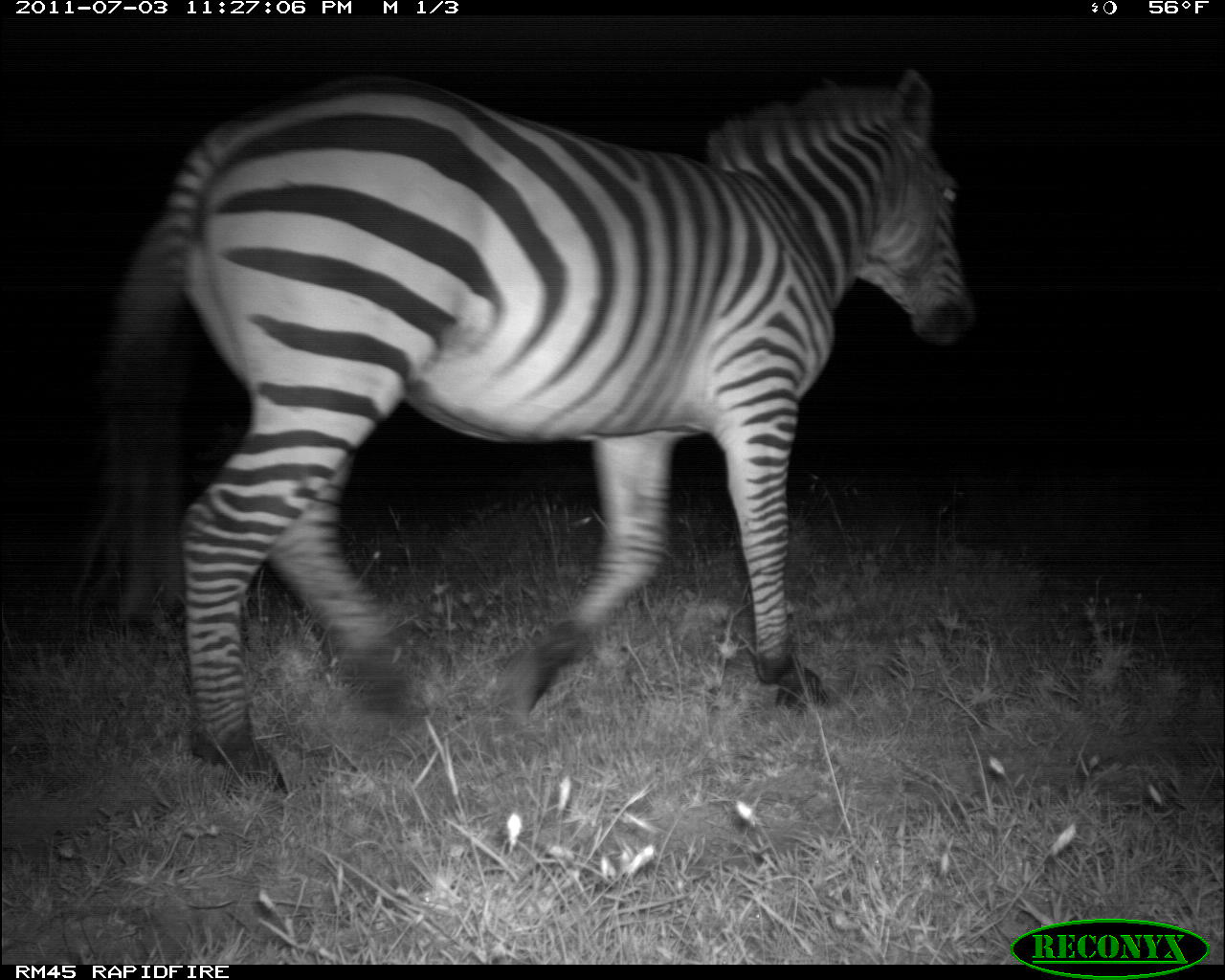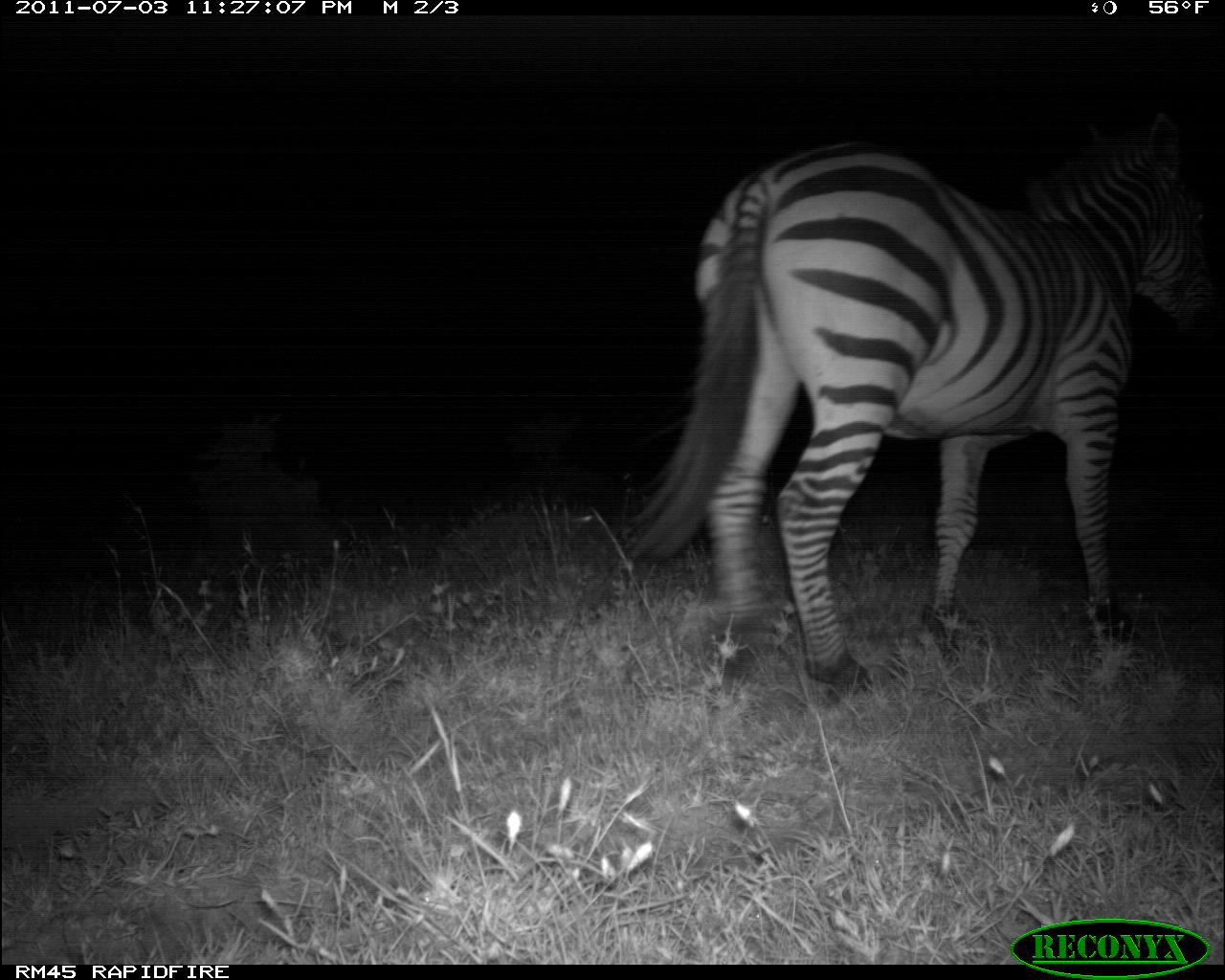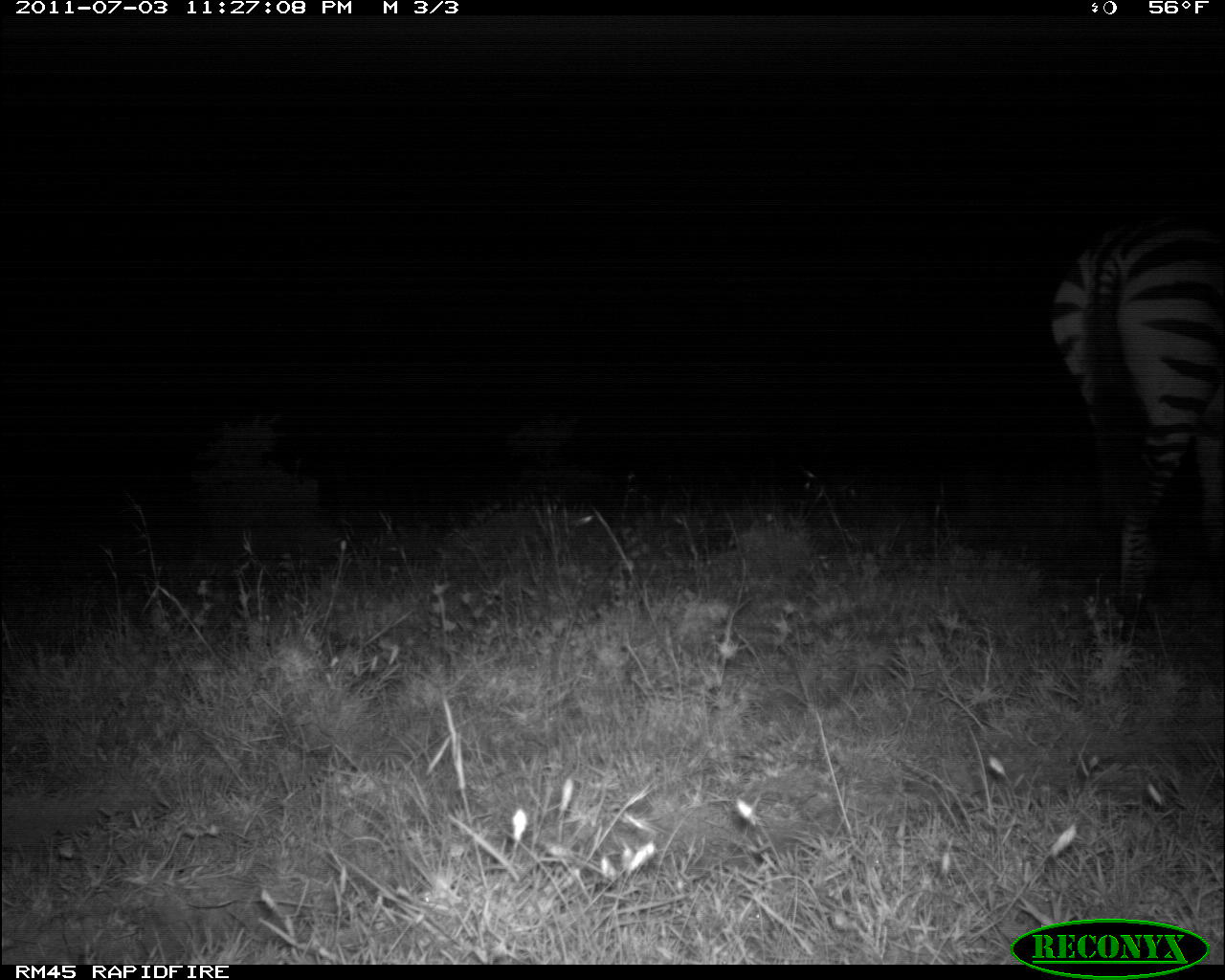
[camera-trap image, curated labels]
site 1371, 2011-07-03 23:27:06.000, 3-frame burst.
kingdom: Animalia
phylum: Chordata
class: Mammalia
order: Perissodactyla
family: Equidae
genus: Equus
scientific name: Equus quagga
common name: plains zebra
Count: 1.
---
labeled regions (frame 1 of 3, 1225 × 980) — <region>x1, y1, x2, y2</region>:
equus quagga: <region>61, 63, 975, 807</region>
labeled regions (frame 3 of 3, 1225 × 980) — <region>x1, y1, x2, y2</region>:
equus quagga: <region>1047, 208, 1225, 648</region>